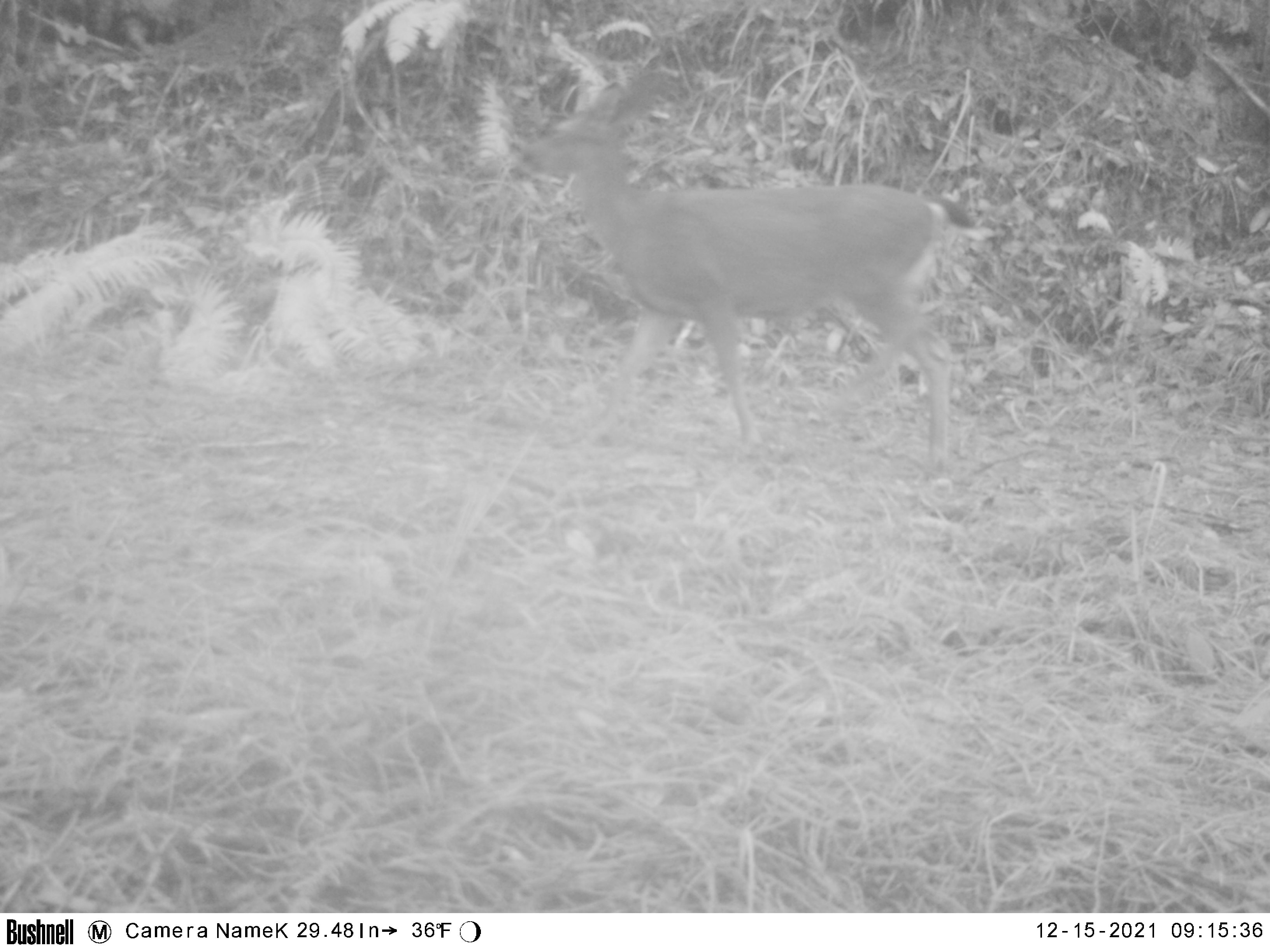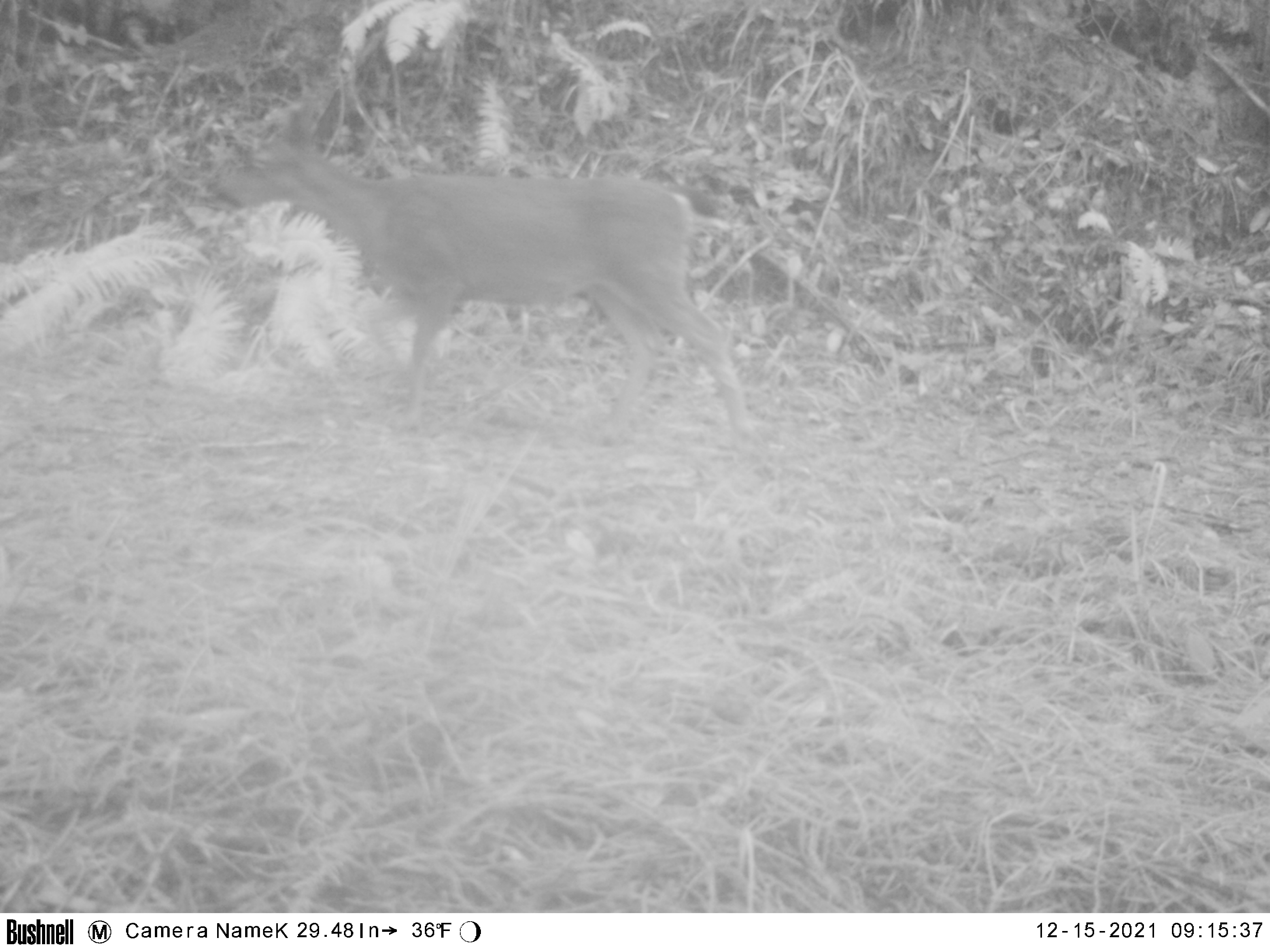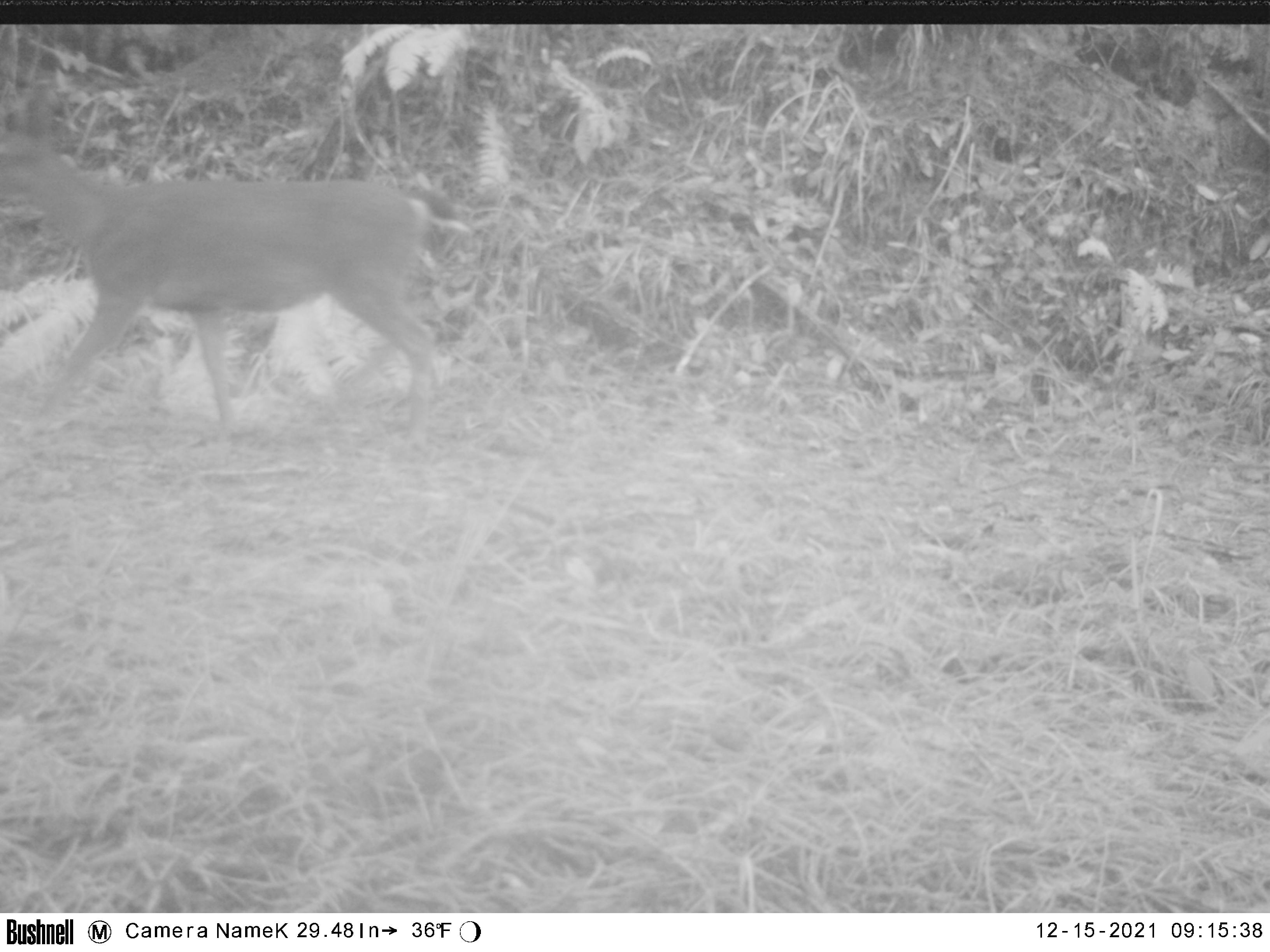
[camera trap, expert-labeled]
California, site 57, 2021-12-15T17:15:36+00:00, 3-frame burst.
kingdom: Animalia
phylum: Chordata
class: Mammalia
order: Artiodactyla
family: Cervidae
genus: Odocoileus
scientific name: Odocoileus hemionus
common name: mule deer